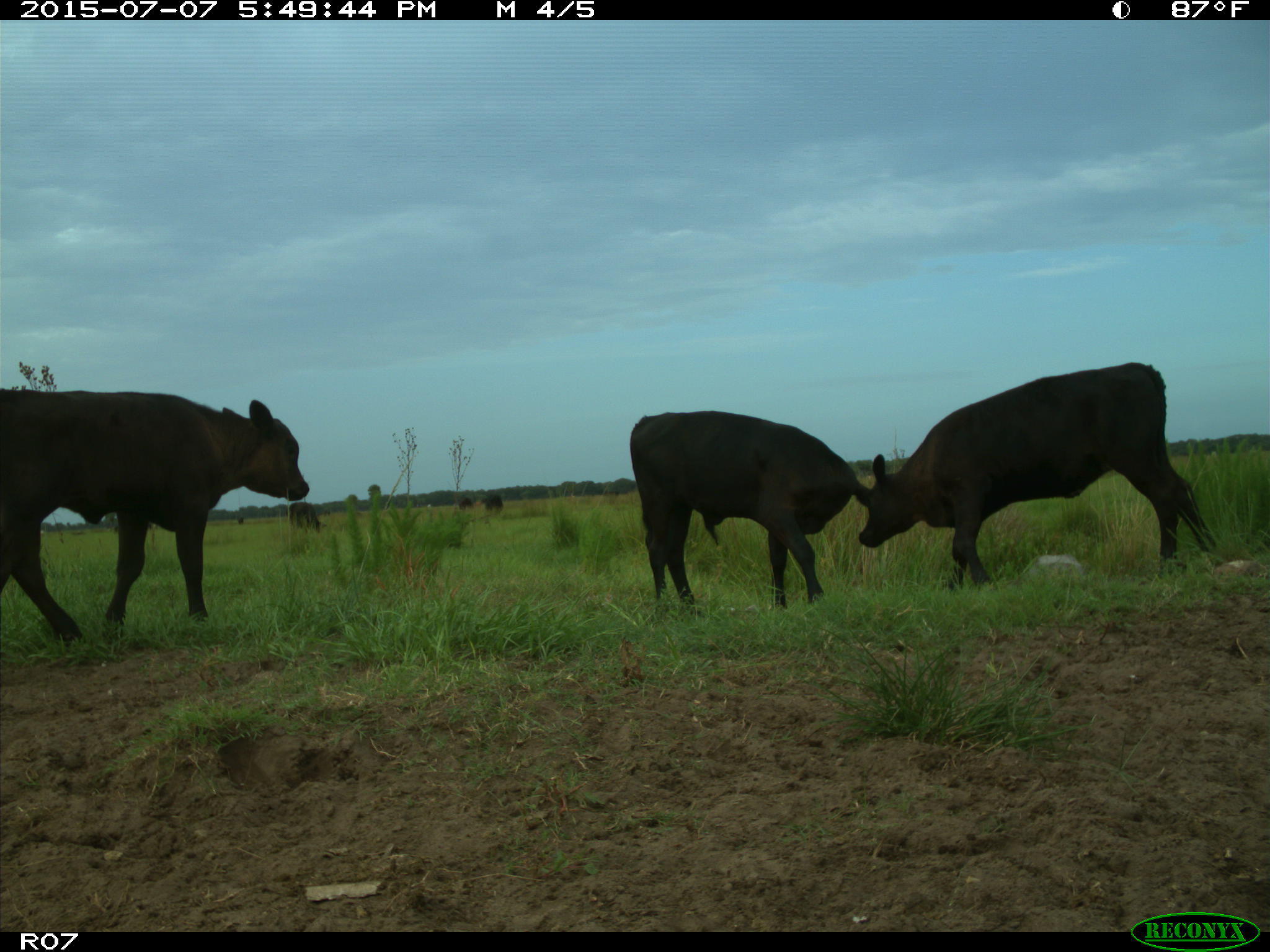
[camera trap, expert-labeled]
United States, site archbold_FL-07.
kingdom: Animalia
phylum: Chordata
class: Mammalia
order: Artiodactyla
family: Bovidae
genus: Bos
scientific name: Bos taurus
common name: domestic cow